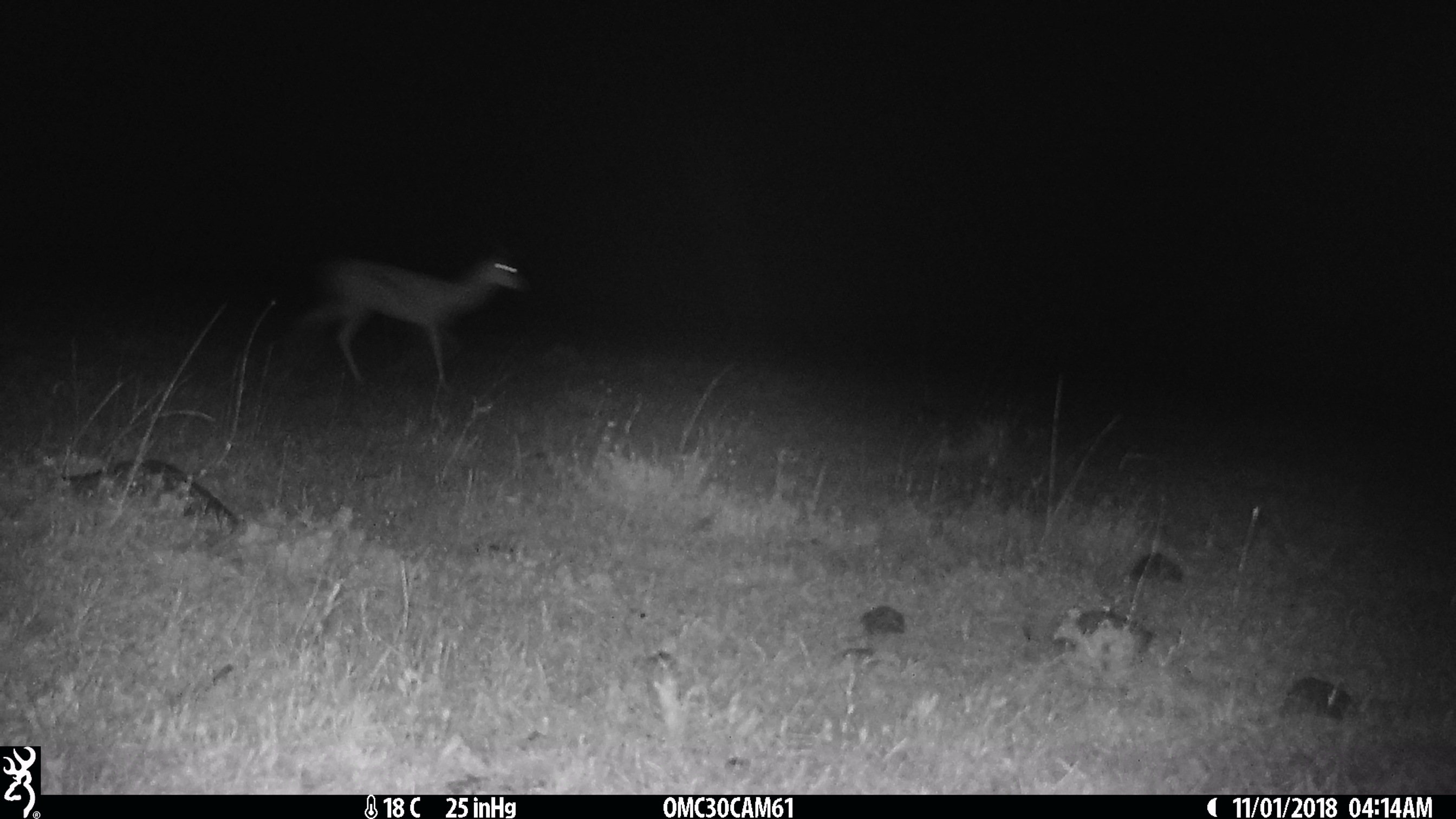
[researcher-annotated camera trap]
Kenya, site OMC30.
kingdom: Animalia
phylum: Chordata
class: Mammalia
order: Artiodactyla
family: Bovidae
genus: Aepyceros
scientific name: Aepyceros melampus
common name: impala